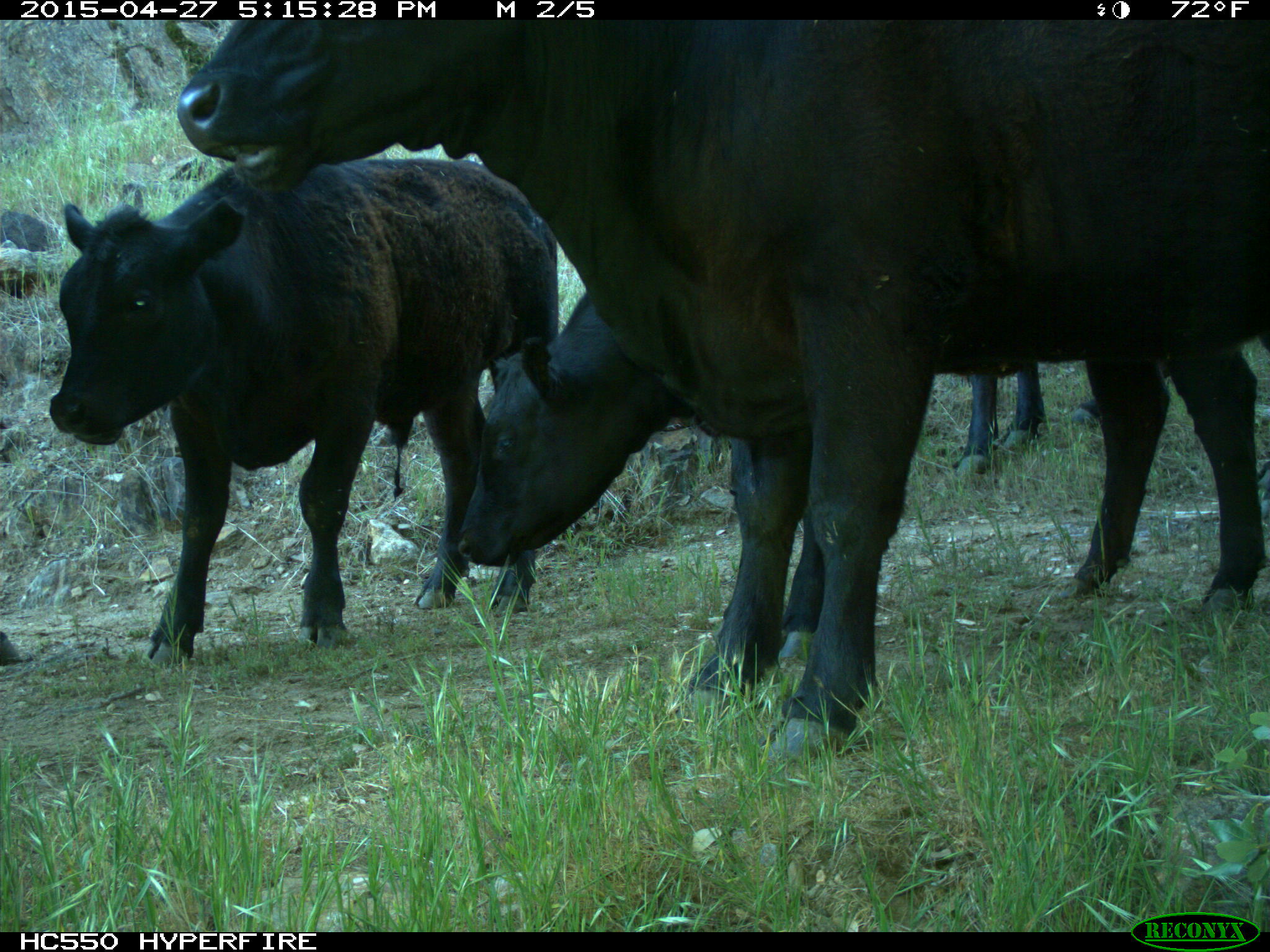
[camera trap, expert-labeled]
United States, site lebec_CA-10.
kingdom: Animalia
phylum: Chordata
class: Mammalia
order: Artiodactyla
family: Bovidae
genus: Bos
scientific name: Bos taurus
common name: domestic cow